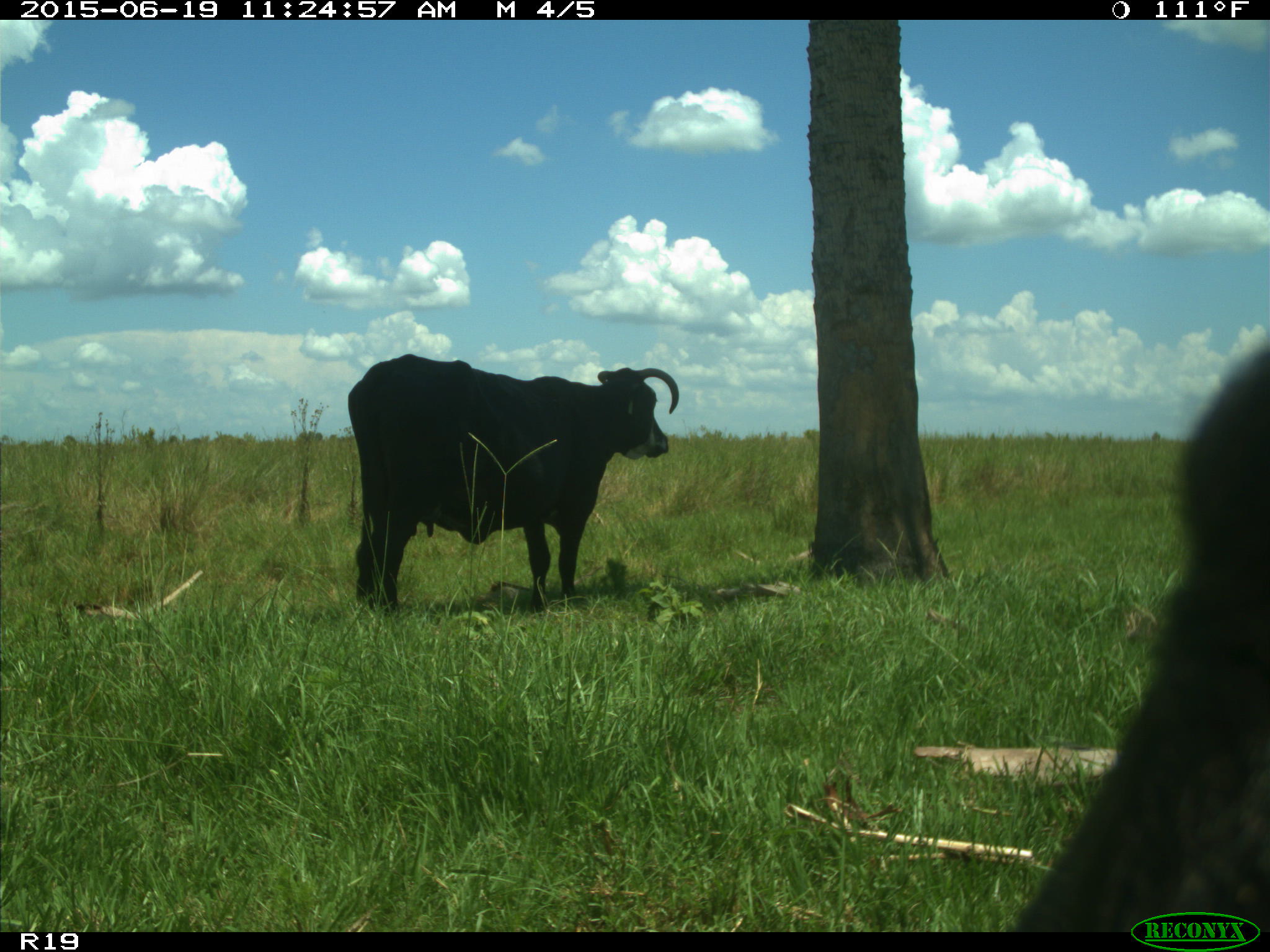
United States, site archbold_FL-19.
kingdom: Animalia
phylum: Chordata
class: Mammalia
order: Artiodactyla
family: Bovidae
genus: Bos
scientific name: Bos taurus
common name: domestic cow